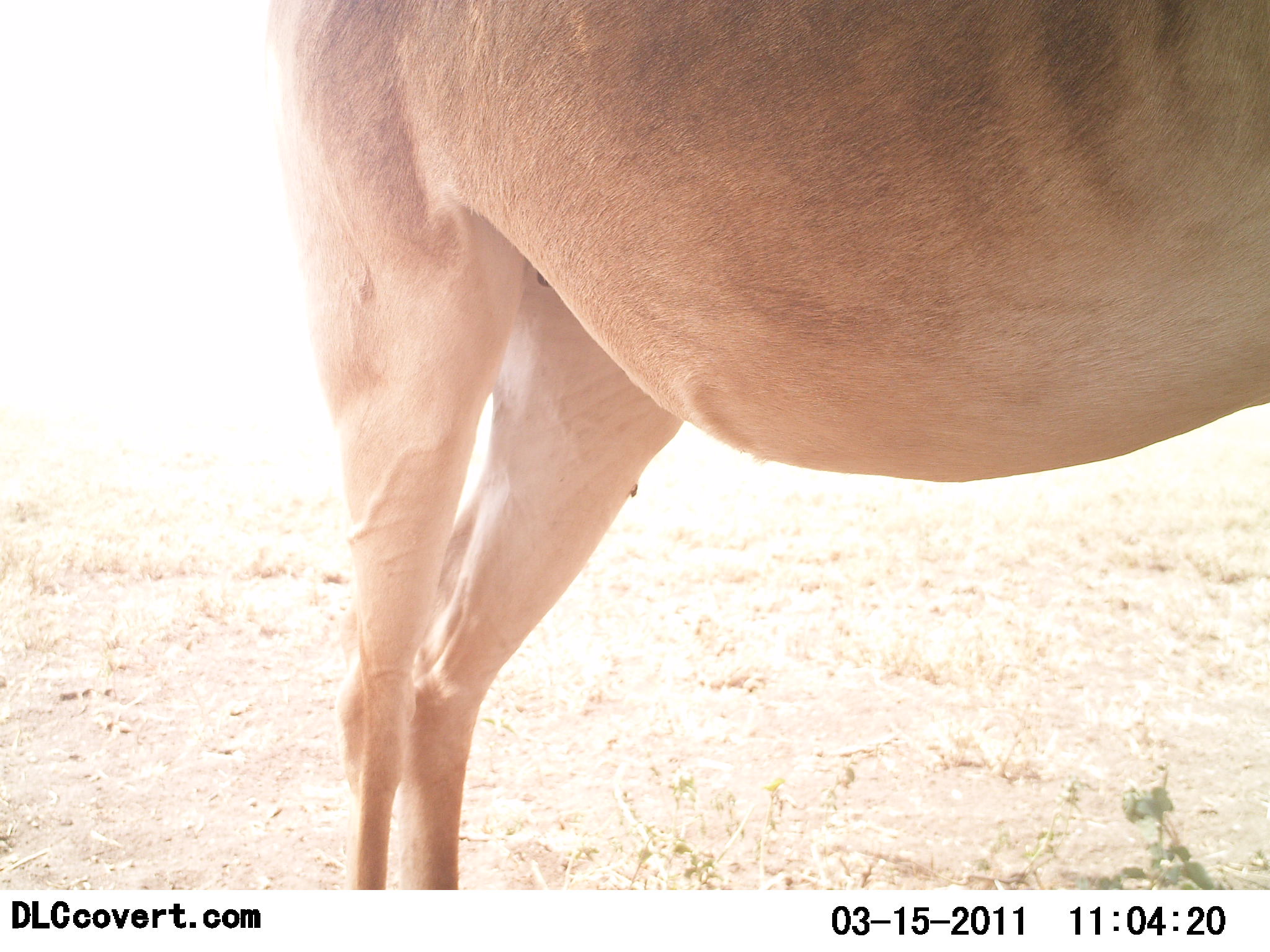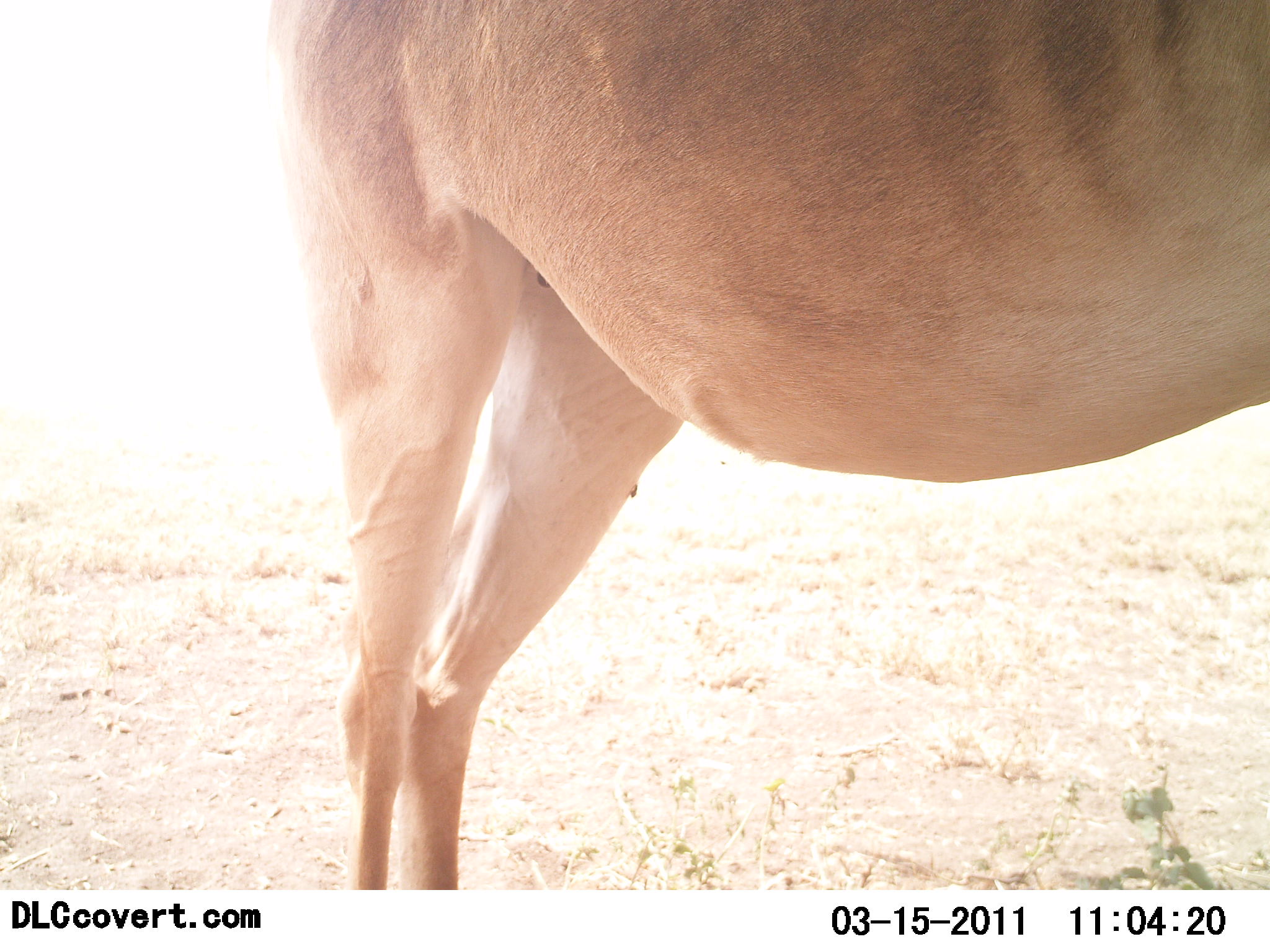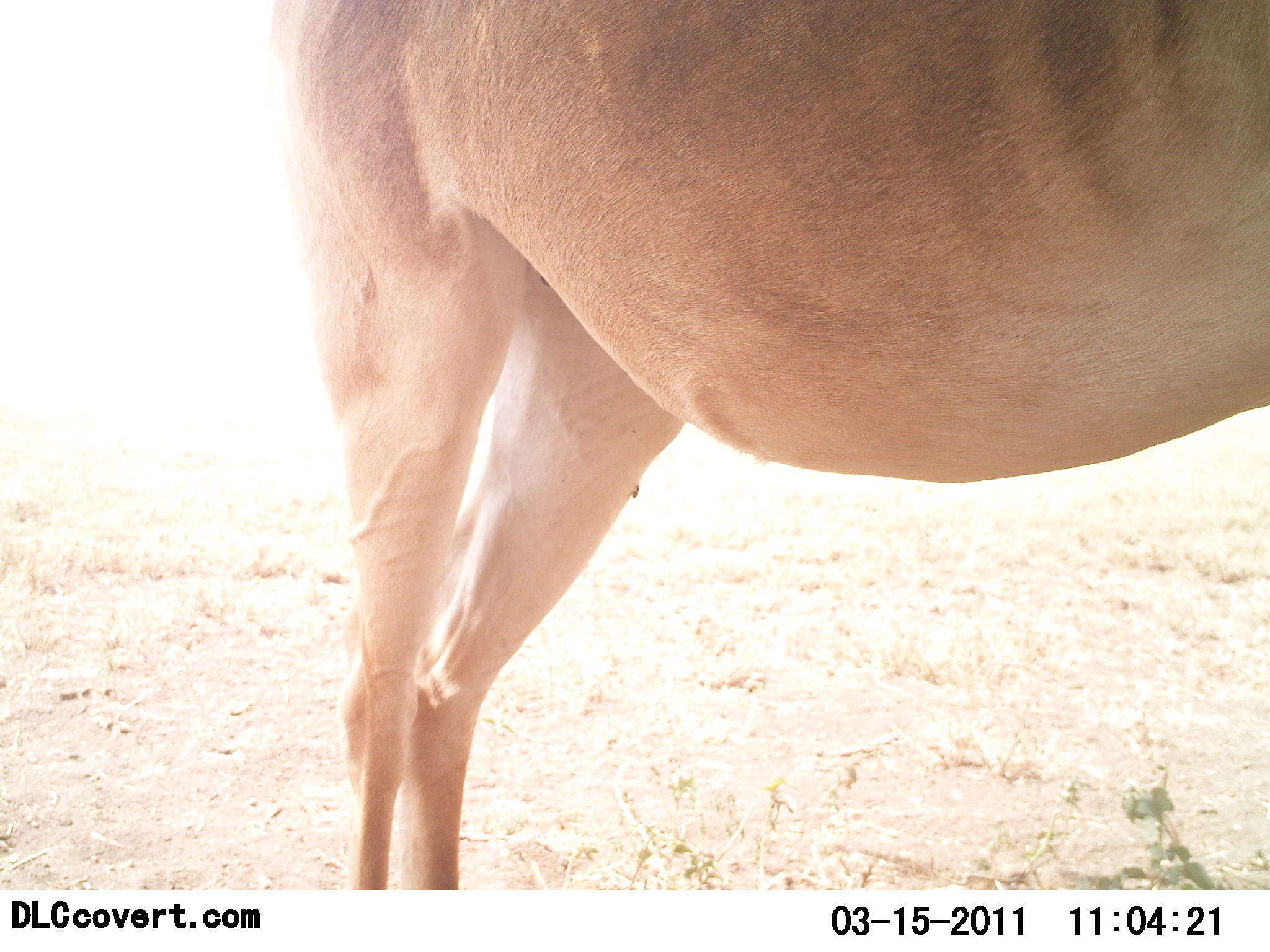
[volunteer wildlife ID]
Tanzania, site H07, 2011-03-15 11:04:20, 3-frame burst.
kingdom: Animalia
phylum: Chordata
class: Mammalia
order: Artiodactyla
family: Bovidae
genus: Alcelaphus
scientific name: Alcelaphus buselaphus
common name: hartebeest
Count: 1.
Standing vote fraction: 100%.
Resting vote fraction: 0%.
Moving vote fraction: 0%.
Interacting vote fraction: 0%.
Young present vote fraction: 0%.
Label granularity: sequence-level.